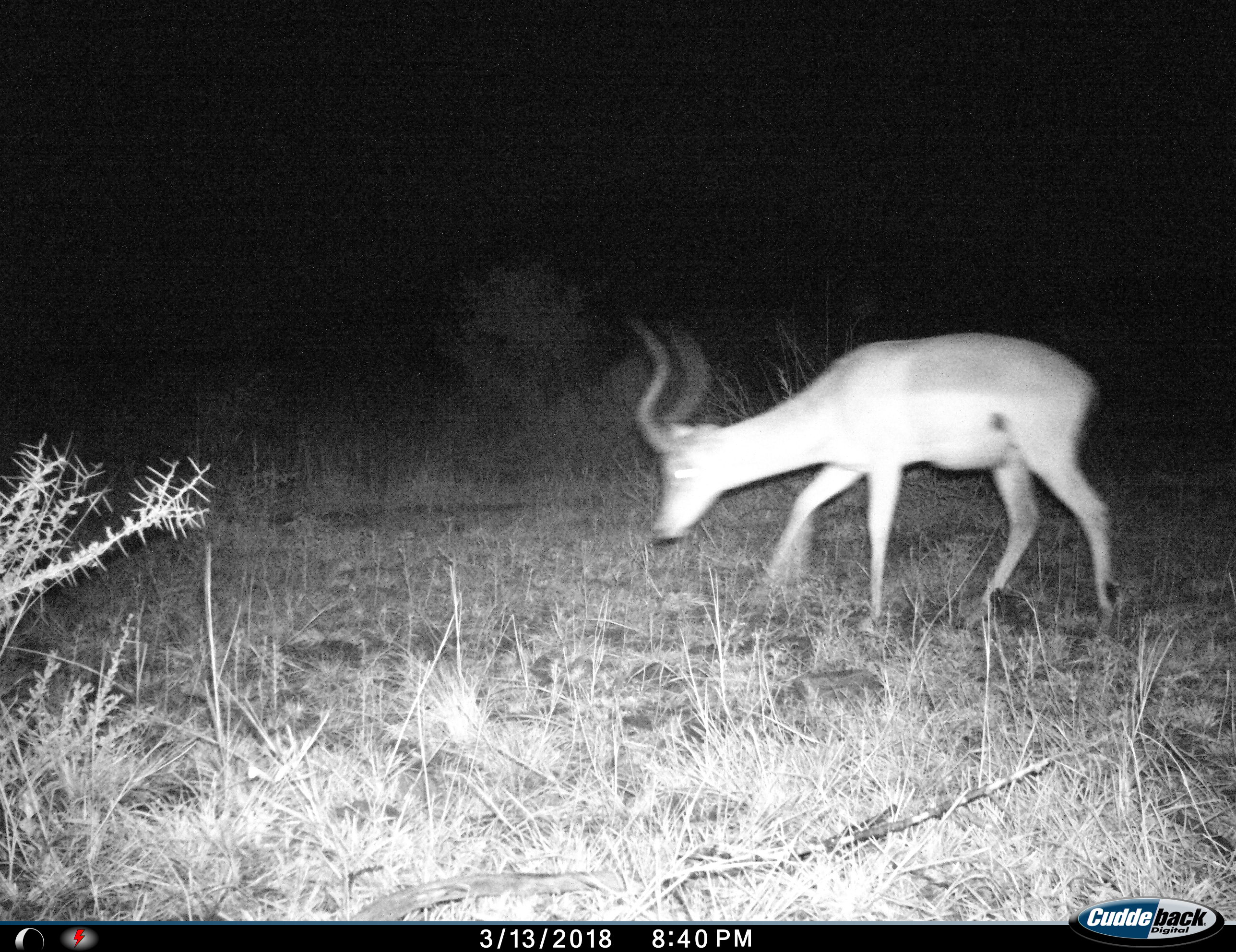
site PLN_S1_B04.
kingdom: Animalia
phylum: Chordata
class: Mammalia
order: Artiodactyla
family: Bovidae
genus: Aepyceros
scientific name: Aepyceros melampus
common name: impala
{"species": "impala (Aepyceros melampus)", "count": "1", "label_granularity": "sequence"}